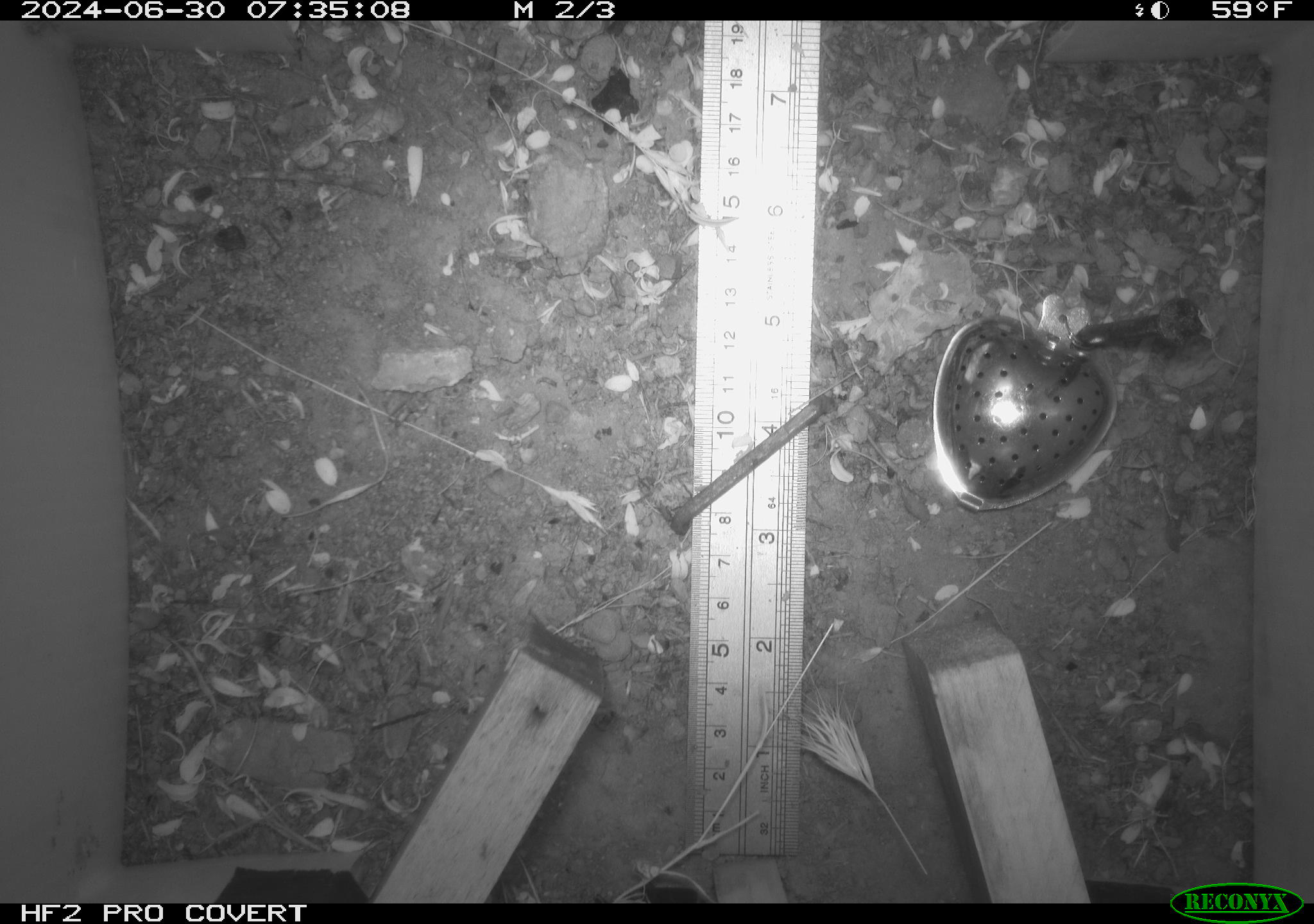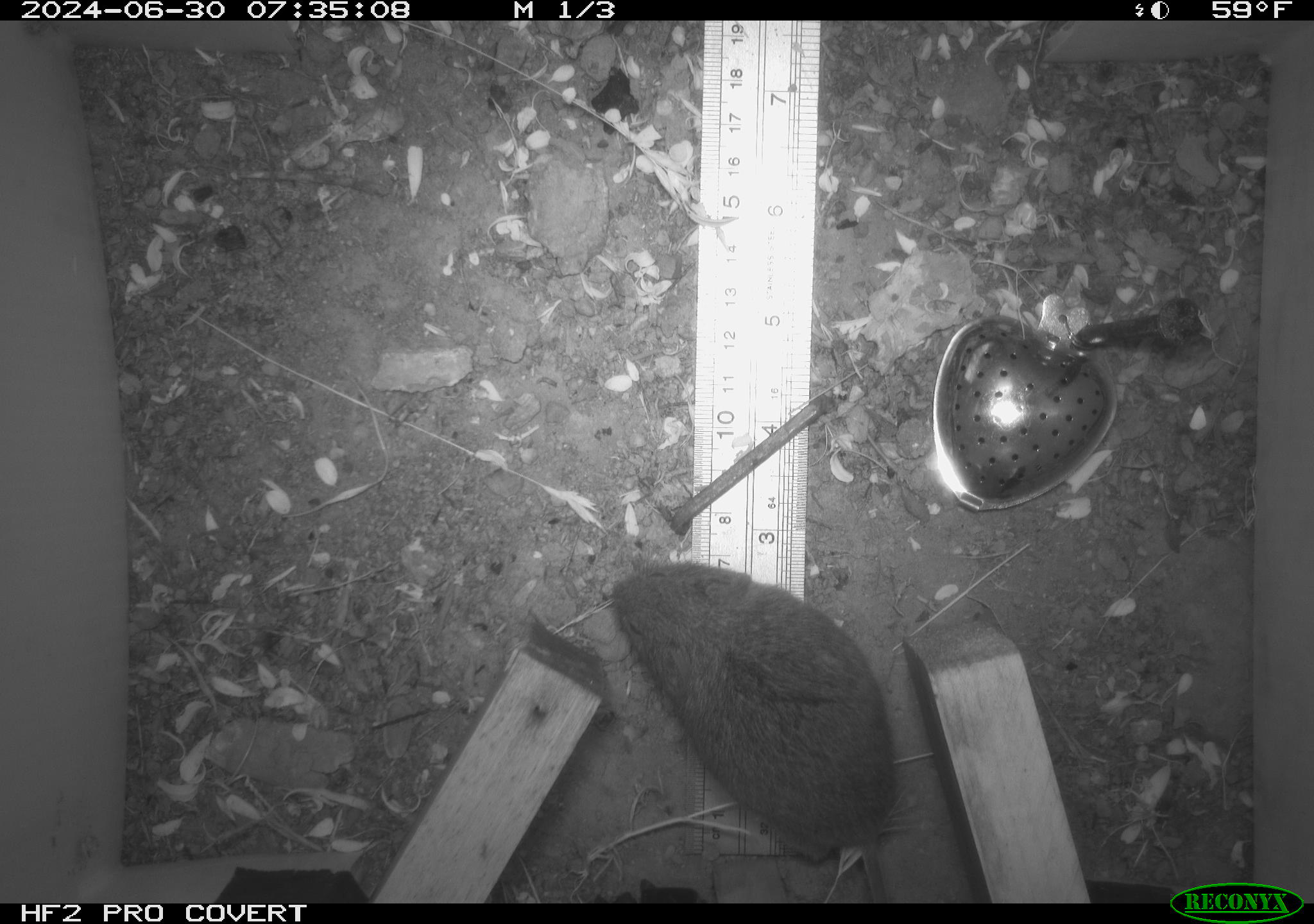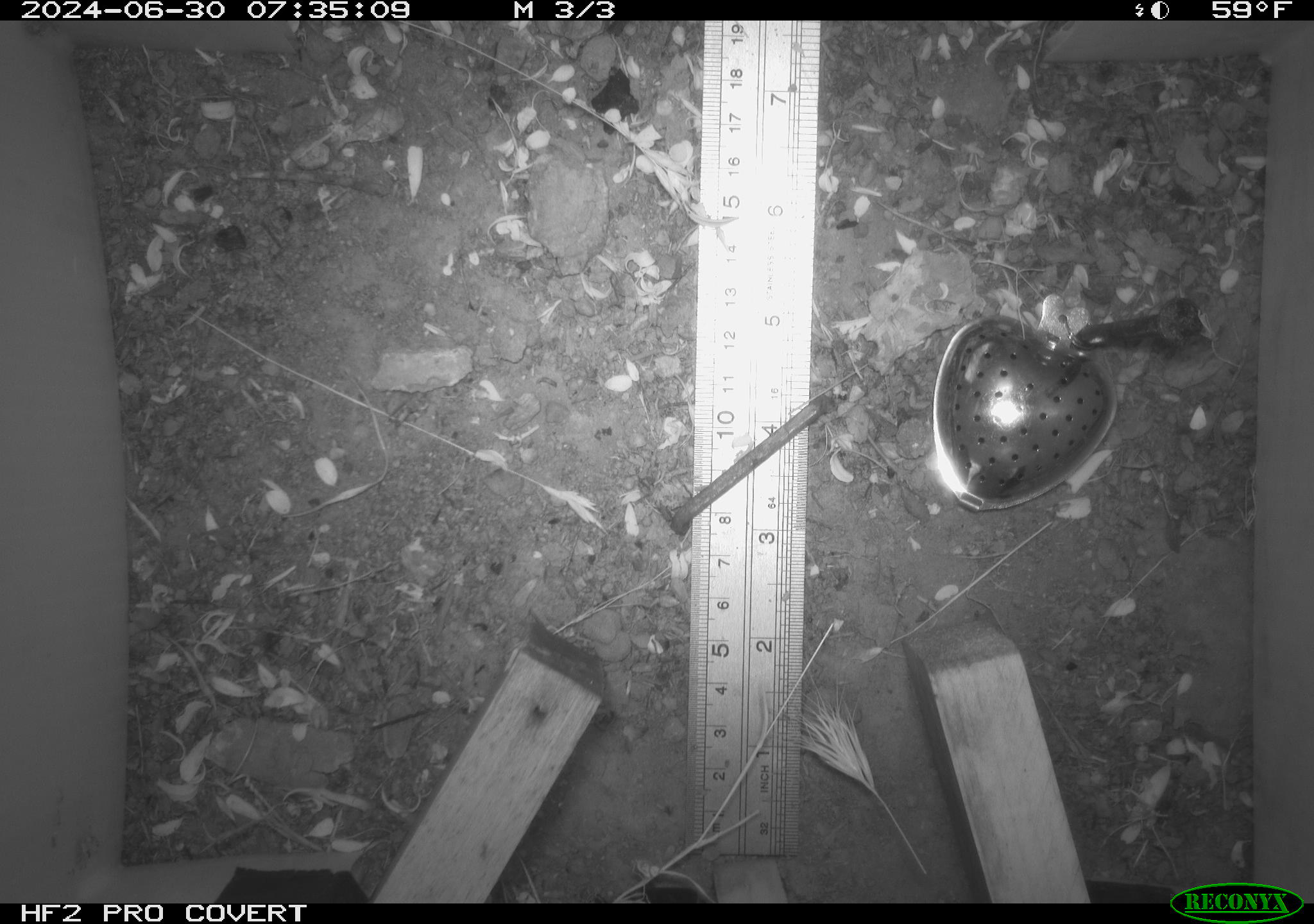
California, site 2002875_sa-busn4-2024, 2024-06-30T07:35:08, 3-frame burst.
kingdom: Animalia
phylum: Chordata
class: Mammalia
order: Rodentia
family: Cricetidae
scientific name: Arvicolinae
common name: voles, lemmings, and muskrats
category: arvicolinae subfamily